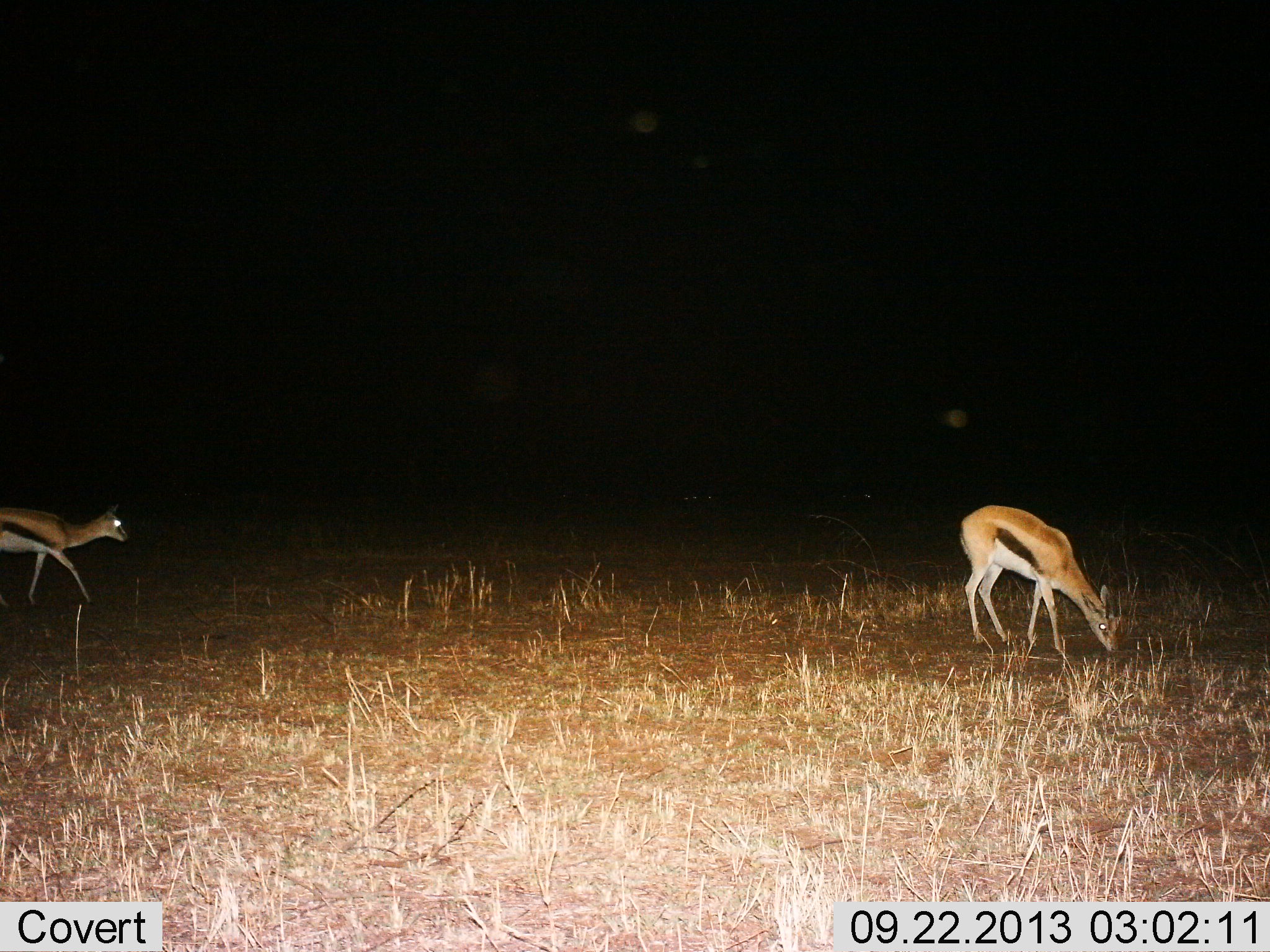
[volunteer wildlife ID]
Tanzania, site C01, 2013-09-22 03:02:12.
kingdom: Animalia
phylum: Chordata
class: Mammalia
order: Artiodactyla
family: Bovidae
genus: Eudorcas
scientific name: Eudorcas thomsonii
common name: thomson's gazelle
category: gazellethomsons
Gazellethomsons (thomson's gazelle) (Eudorcas thomsonii), count 2. Behavior (volunteer vote fractions): standing 50%, resting 0%, moving 62%, interacting 0%. Young present (vote fraction): 0%. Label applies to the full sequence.